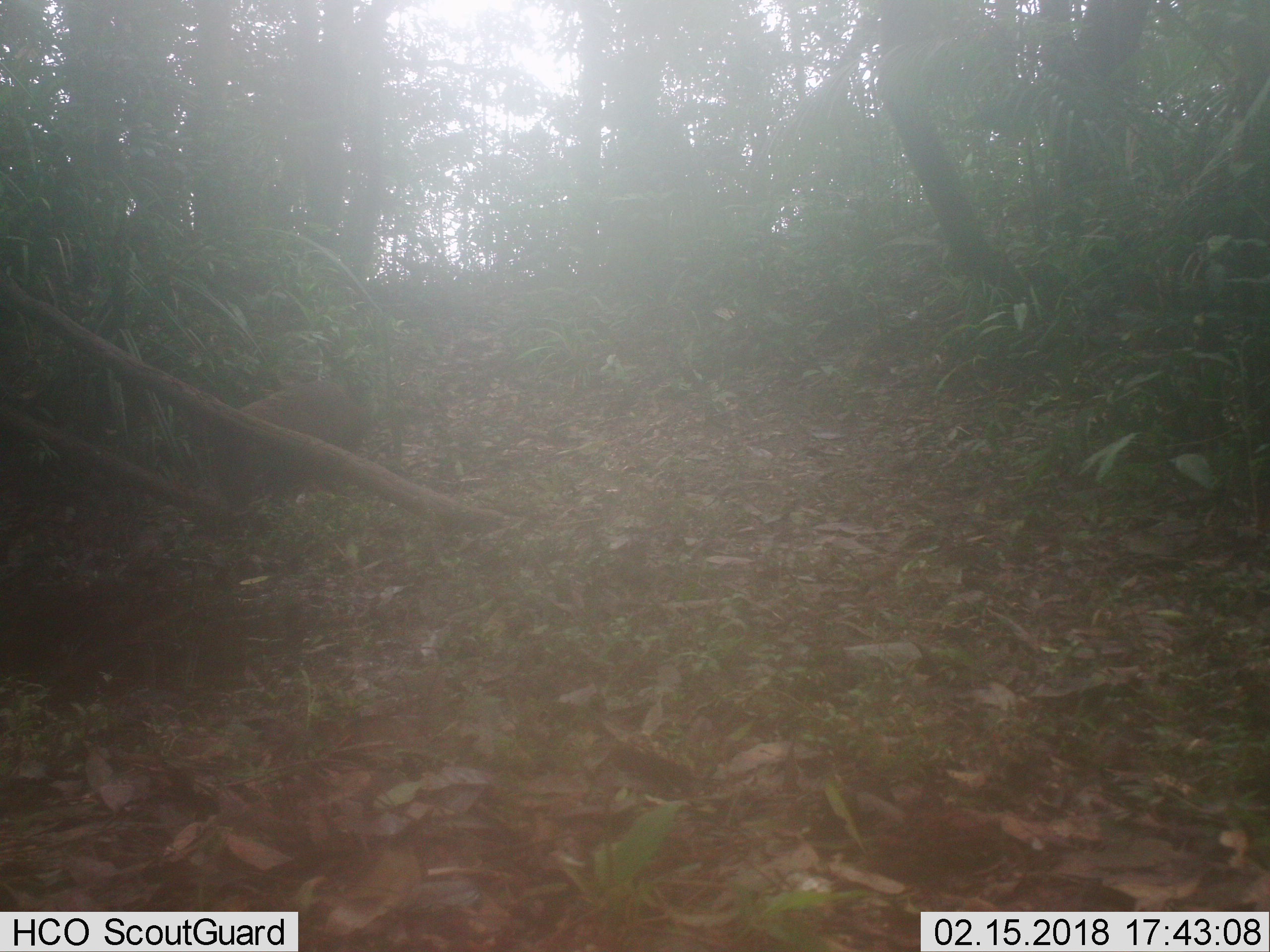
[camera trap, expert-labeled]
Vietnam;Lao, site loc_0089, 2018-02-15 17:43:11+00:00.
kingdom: Animalia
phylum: Chordata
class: Mammalia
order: Artiodactyla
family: Suidae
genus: Sus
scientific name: Sus scrofa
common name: eurasian wild pig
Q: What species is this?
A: Eurasian wild pig (Sus scrofa).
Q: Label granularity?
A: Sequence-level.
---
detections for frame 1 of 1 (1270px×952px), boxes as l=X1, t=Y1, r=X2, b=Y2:
eurasian wild pig: l=210, t=379, r=369, b=507